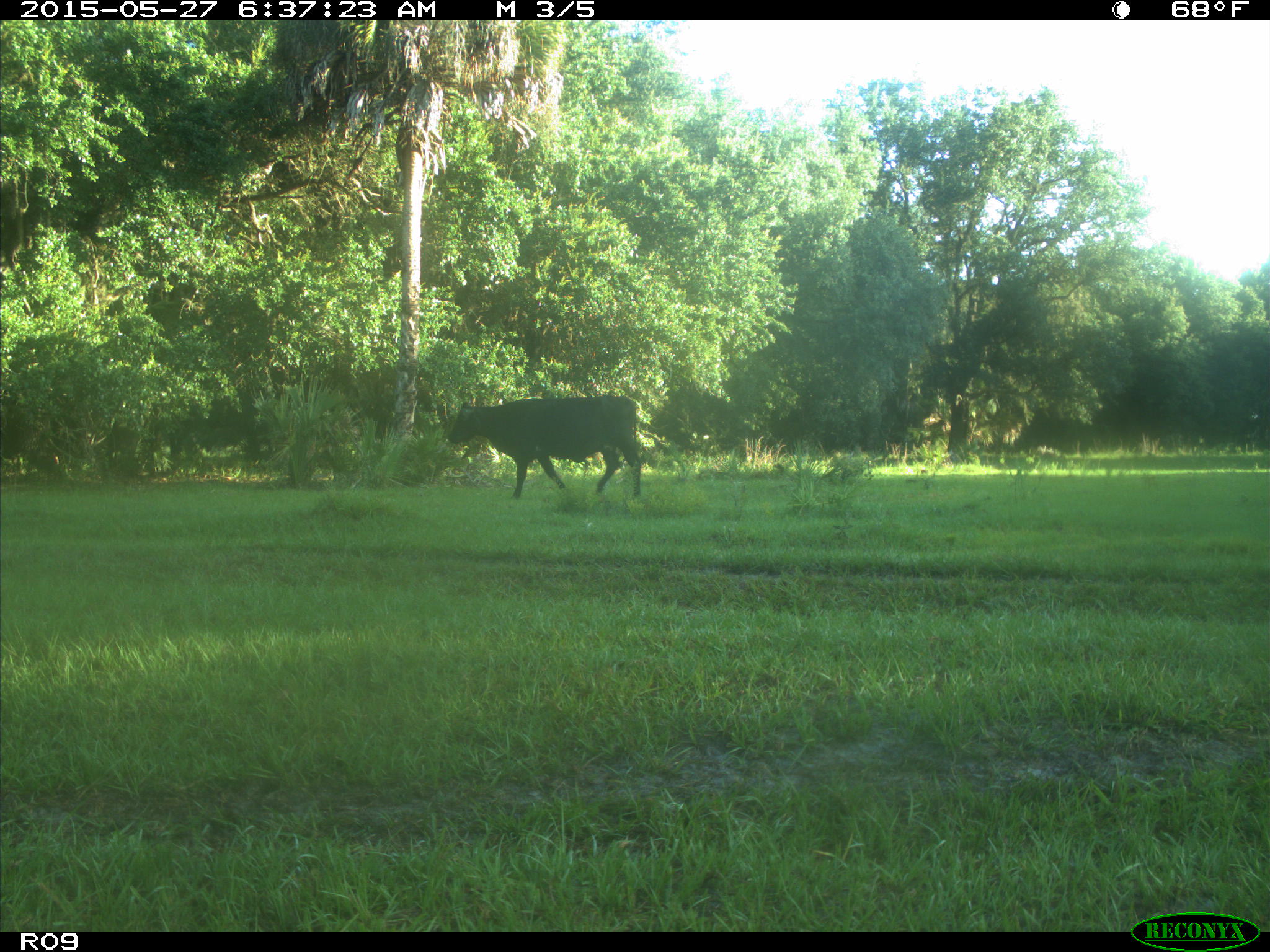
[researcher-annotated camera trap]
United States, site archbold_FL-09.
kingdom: Animalia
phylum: Chordata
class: Mammalia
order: Artiodactyla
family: Bovidae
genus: Bos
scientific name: Bos taurus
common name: domestic cow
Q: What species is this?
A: Bos taurus (domestic cow).